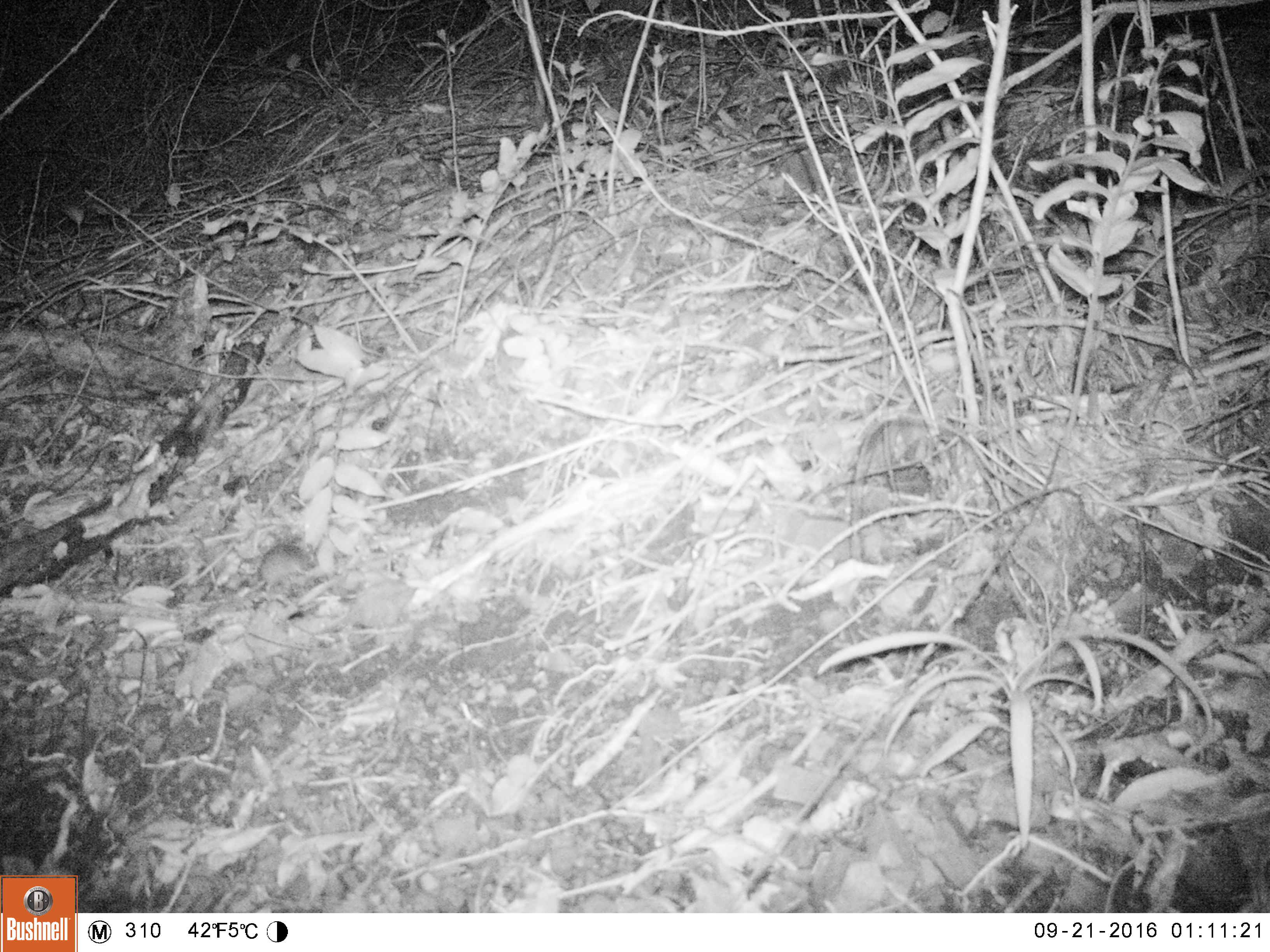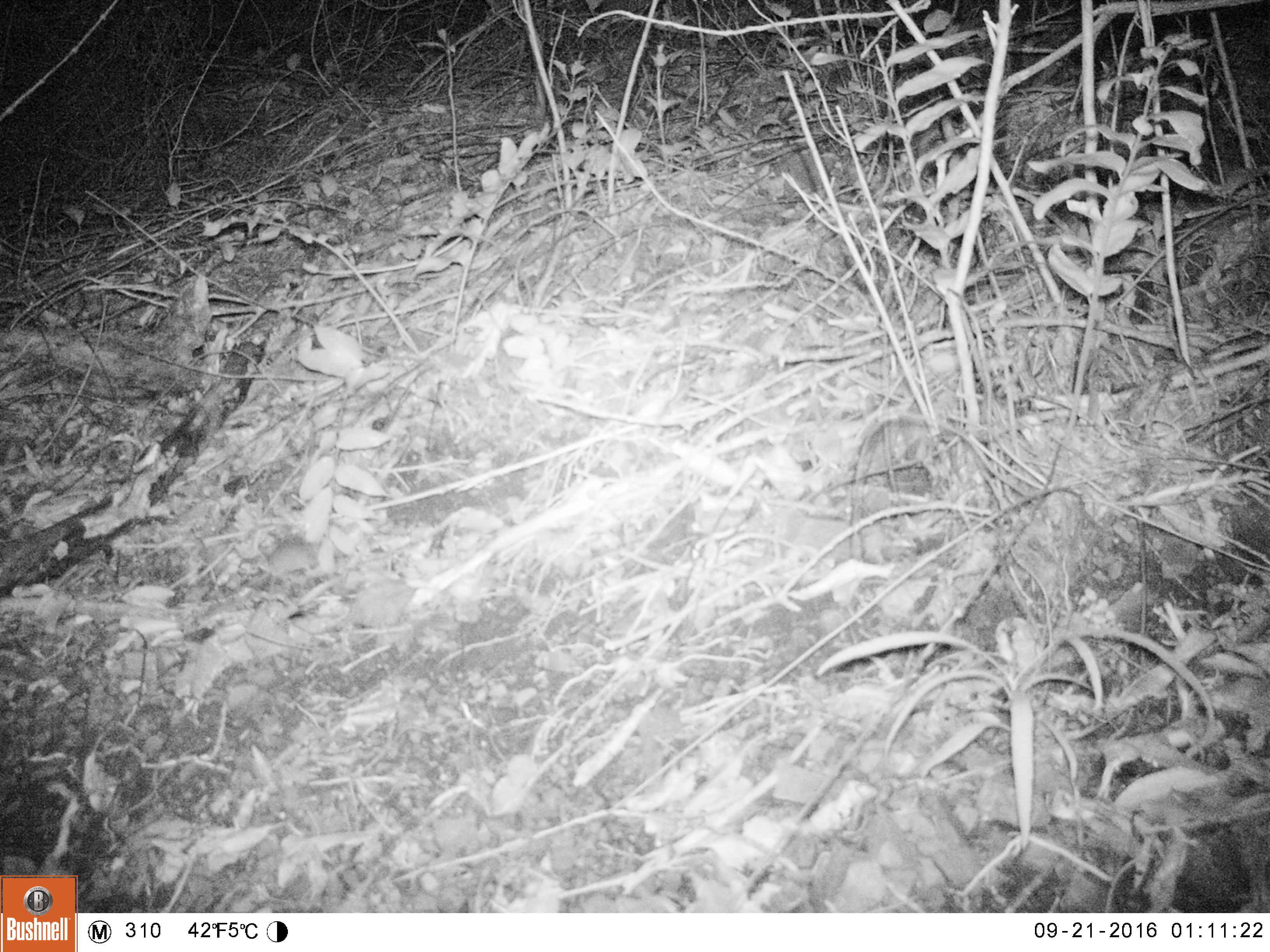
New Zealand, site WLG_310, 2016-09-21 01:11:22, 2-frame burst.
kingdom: Animalia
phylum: Chordata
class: Mammalia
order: Rodentia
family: Muridae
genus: Mus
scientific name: Mus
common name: mouse